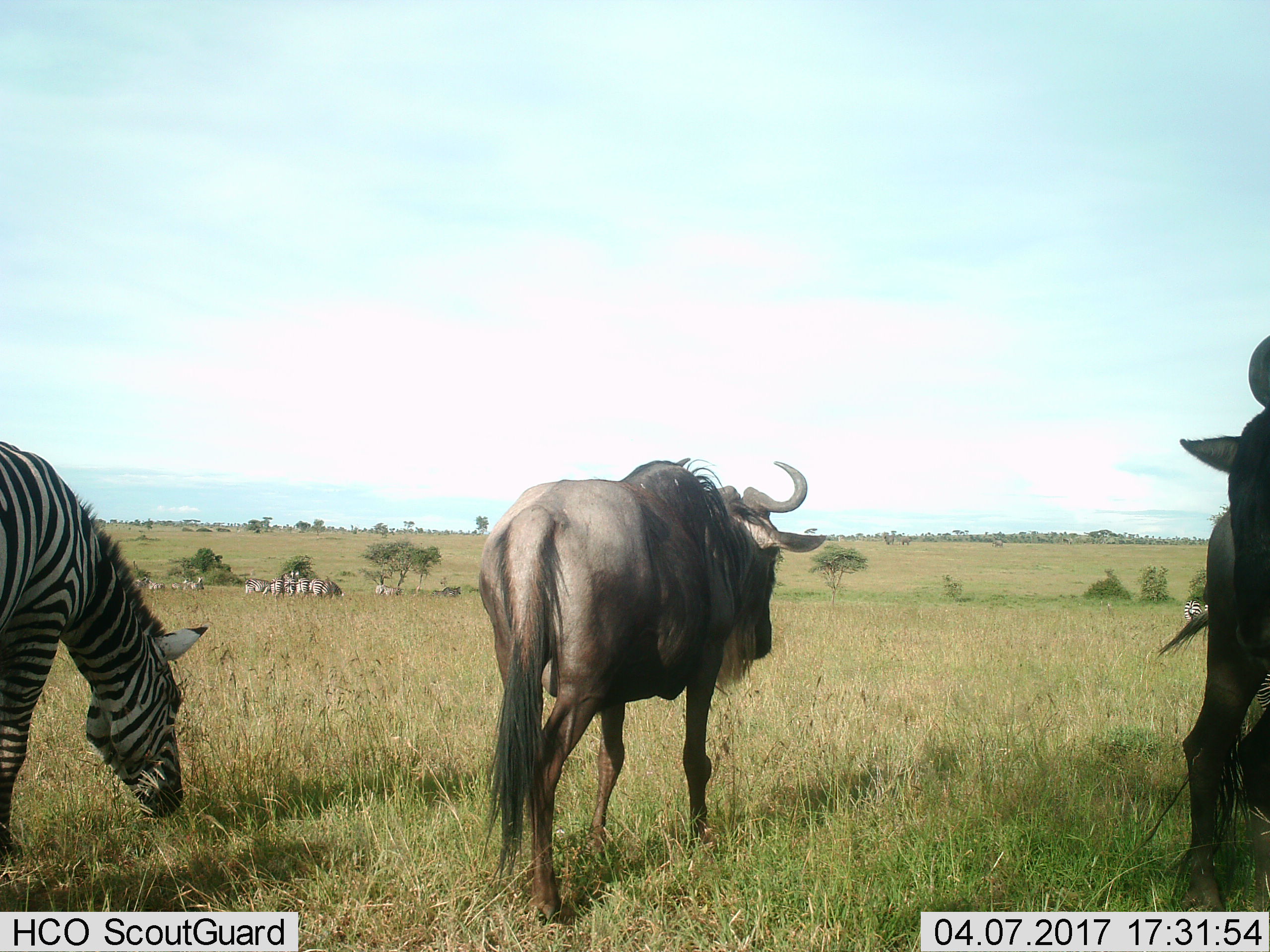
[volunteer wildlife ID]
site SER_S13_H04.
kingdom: Animalia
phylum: Chordata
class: Mammalia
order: Artiodactyla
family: Bovidae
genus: Connochaetes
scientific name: Connochaetes taurinus taurinus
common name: blue wildebeest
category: wildebeestblue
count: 2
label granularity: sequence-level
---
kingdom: Animalia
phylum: Chordata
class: Mammalia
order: Perissodactyla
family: Equidae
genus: Equus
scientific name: Equus quagga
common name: plains zebra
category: zebraplains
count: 11-50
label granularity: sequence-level